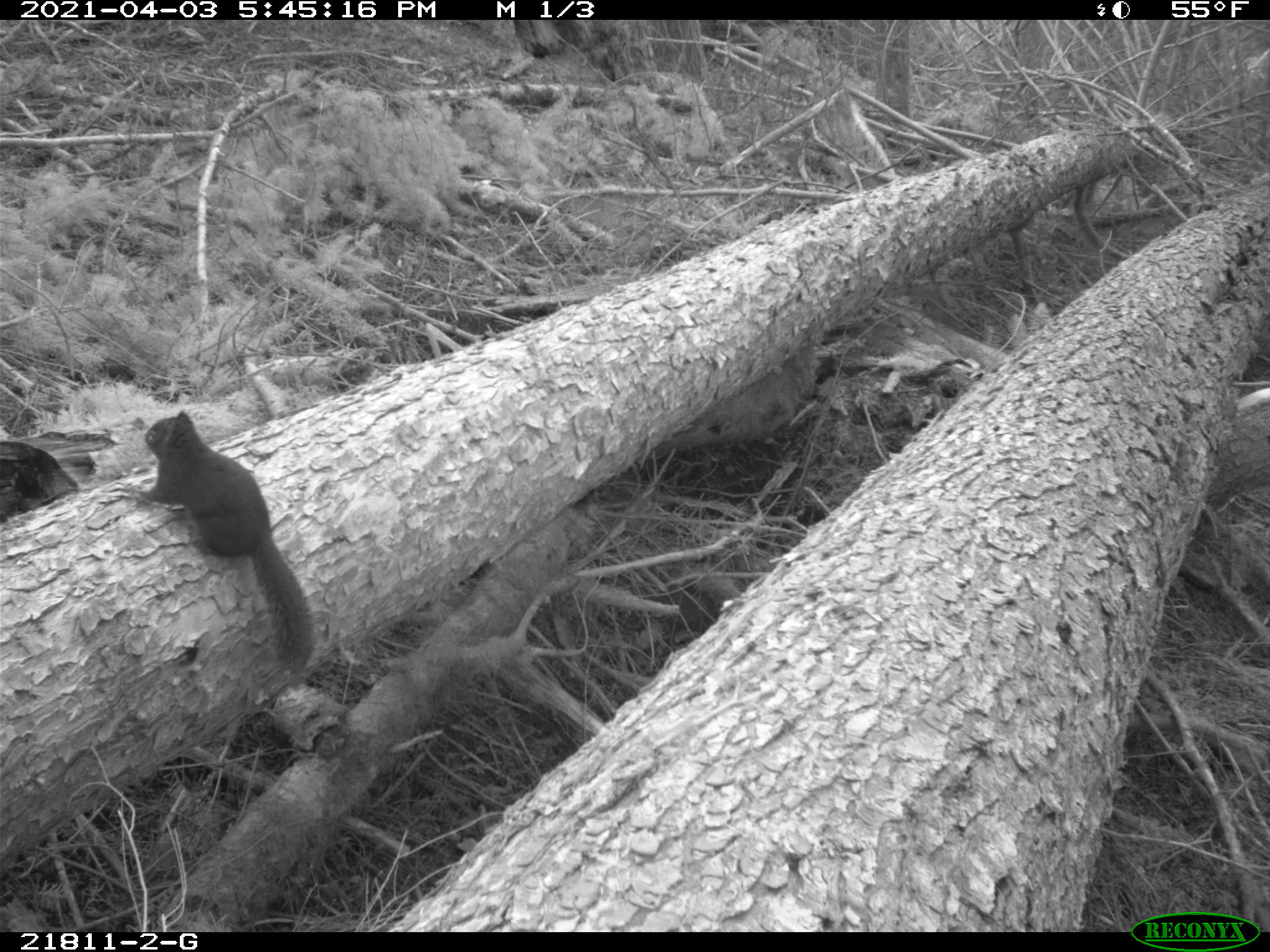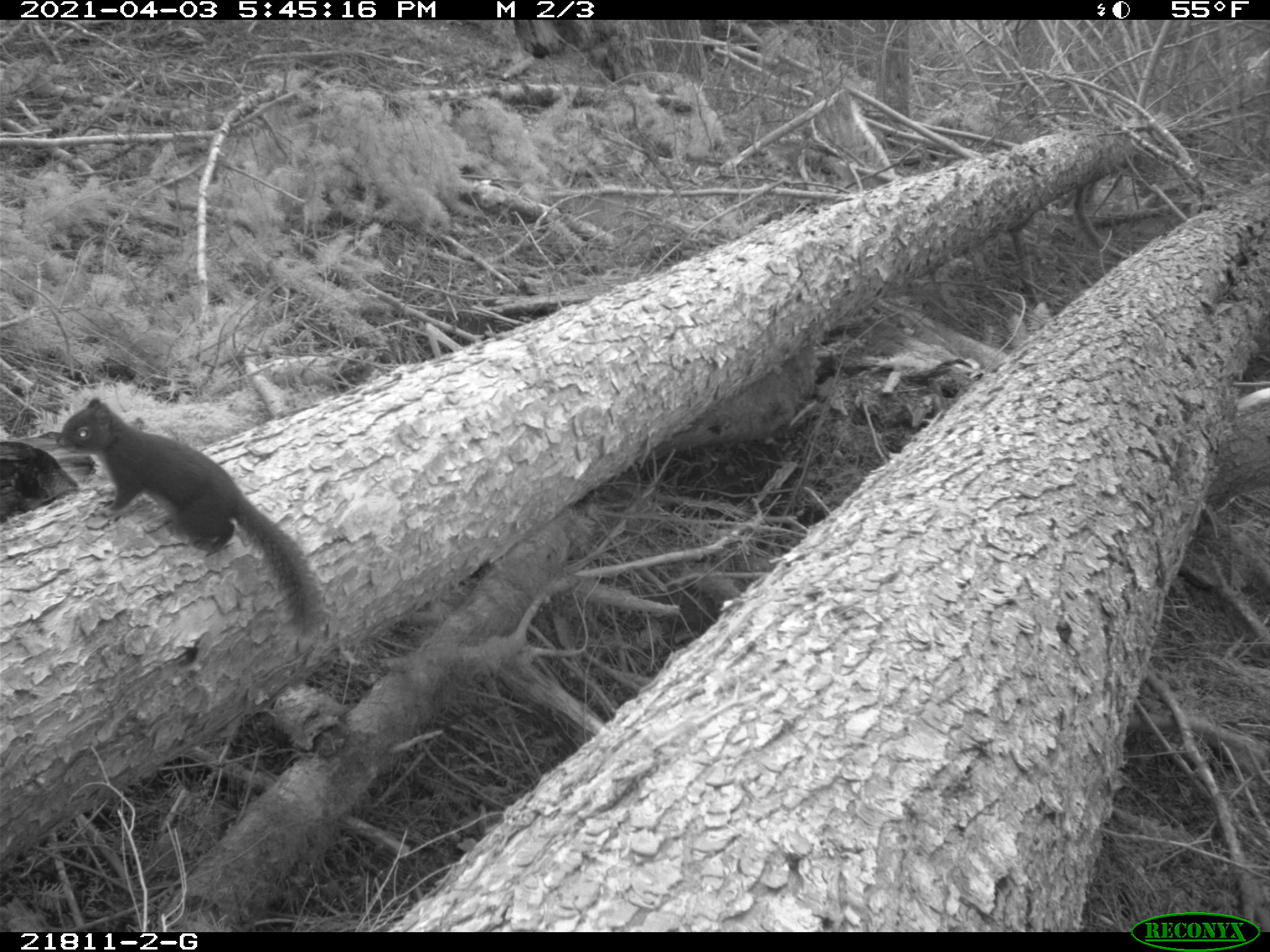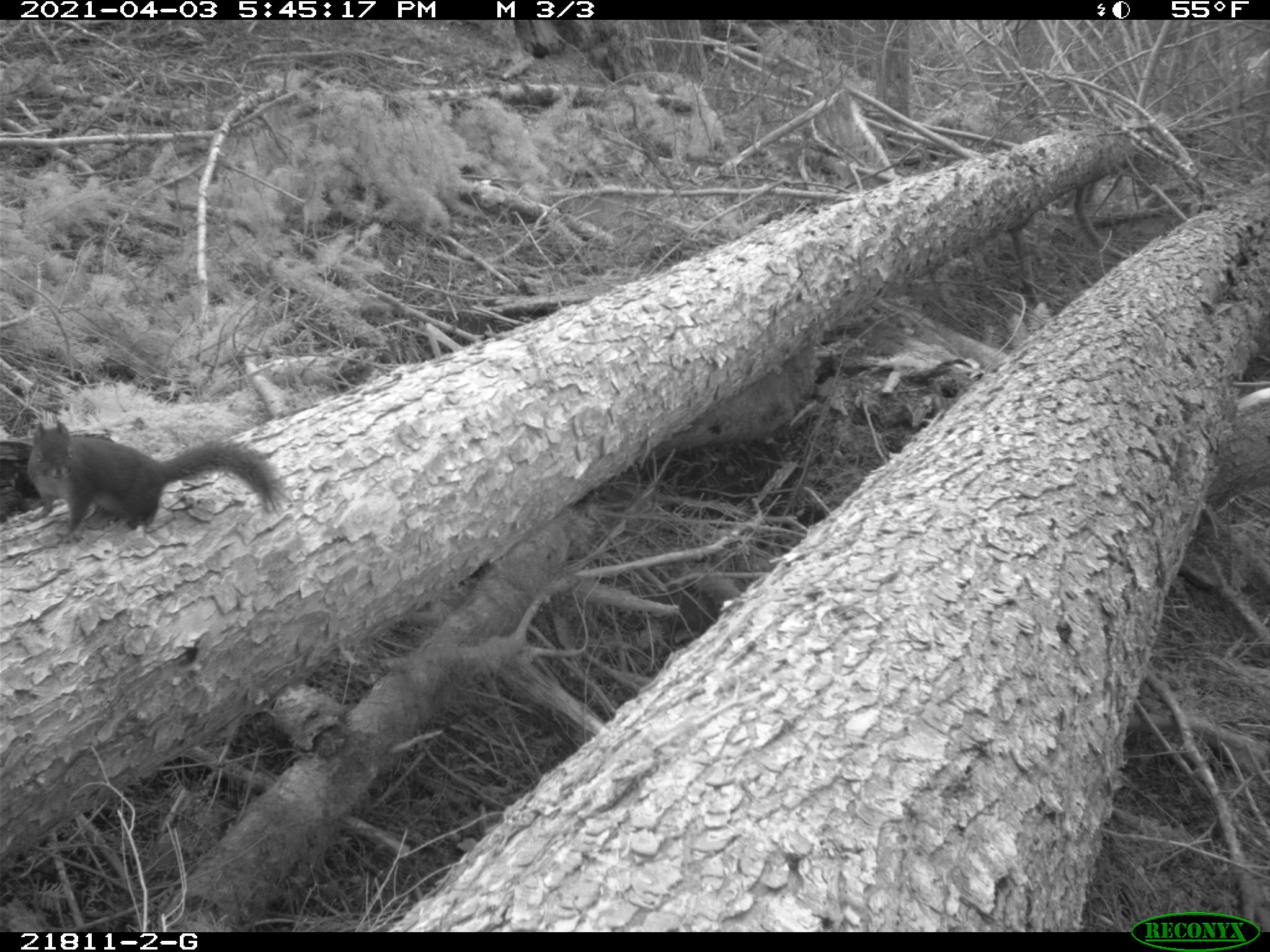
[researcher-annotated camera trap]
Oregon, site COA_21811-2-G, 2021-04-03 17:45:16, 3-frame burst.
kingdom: Animalia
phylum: Chordata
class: Mammalia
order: Rodentia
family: Sciuridae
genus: Tamiasciurus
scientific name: Tamiasciurus douglasii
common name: douglas squirrel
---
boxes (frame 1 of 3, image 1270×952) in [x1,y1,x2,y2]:
douglas squirrel: [137,405,322,677]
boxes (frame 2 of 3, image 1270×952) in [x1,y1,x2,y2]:
douglas squirrel: [49,394,333,643]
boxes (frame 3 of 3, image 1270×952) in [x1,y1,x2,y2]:
douglas squirrel: [22,418,292,550]